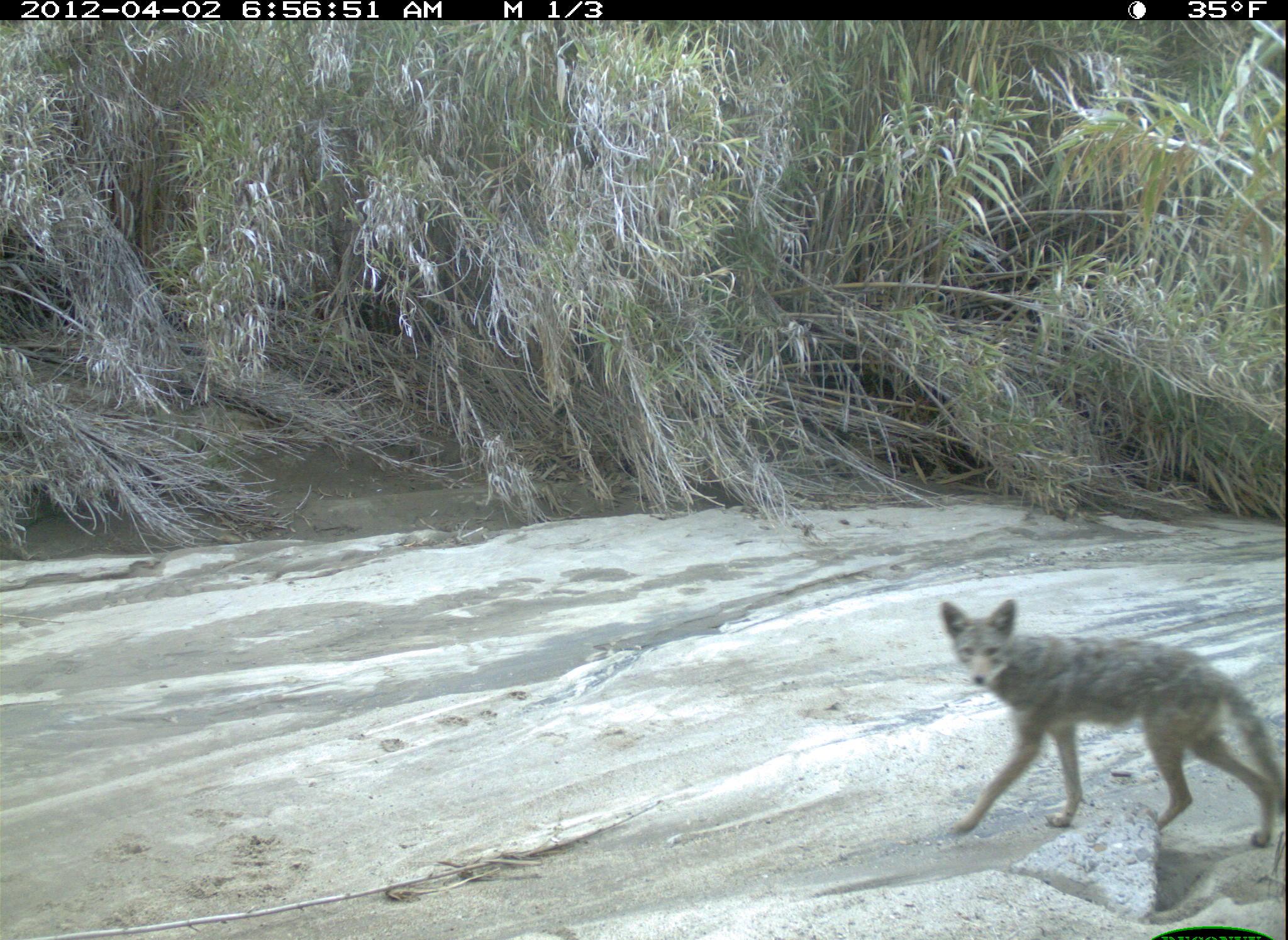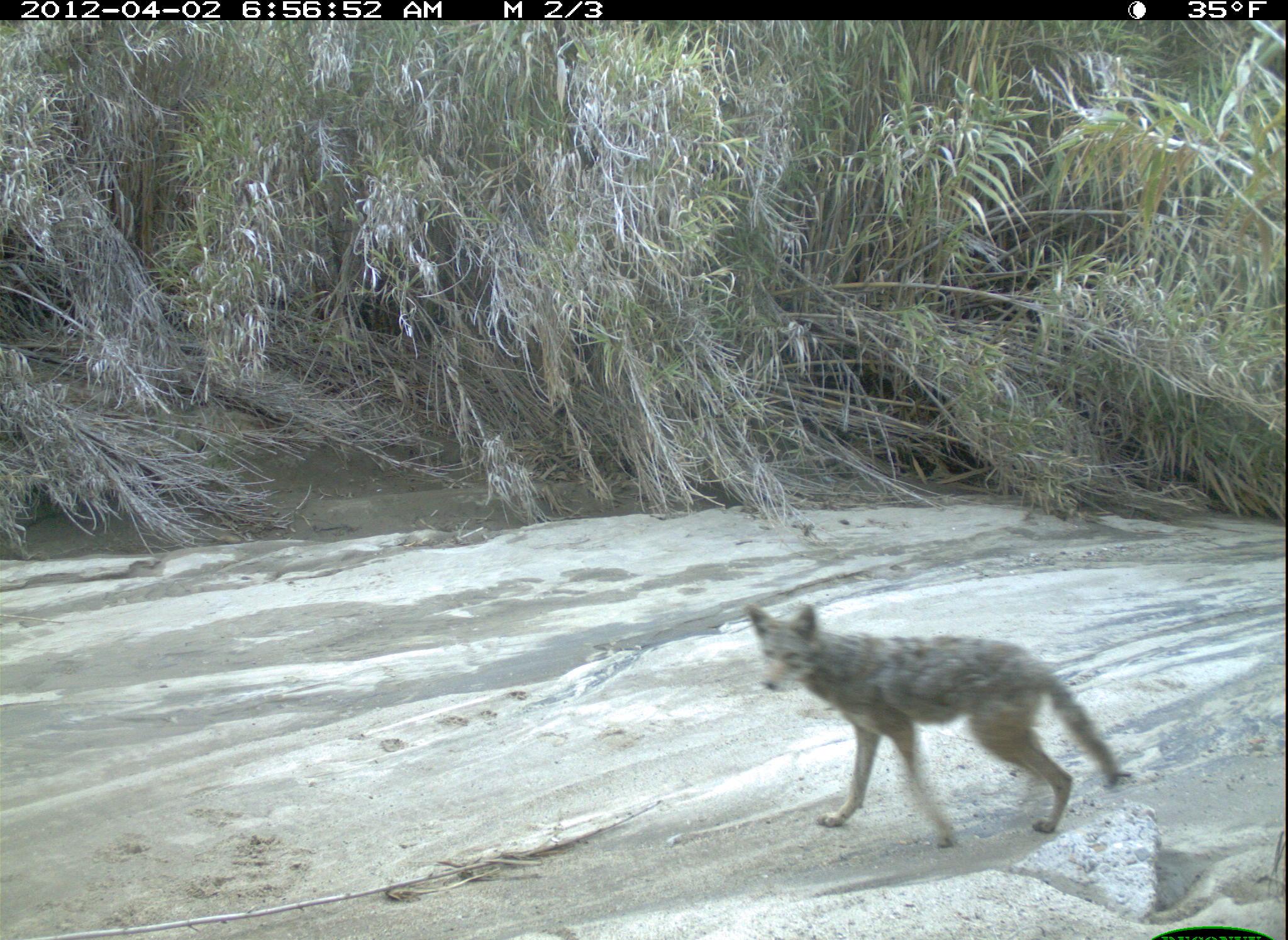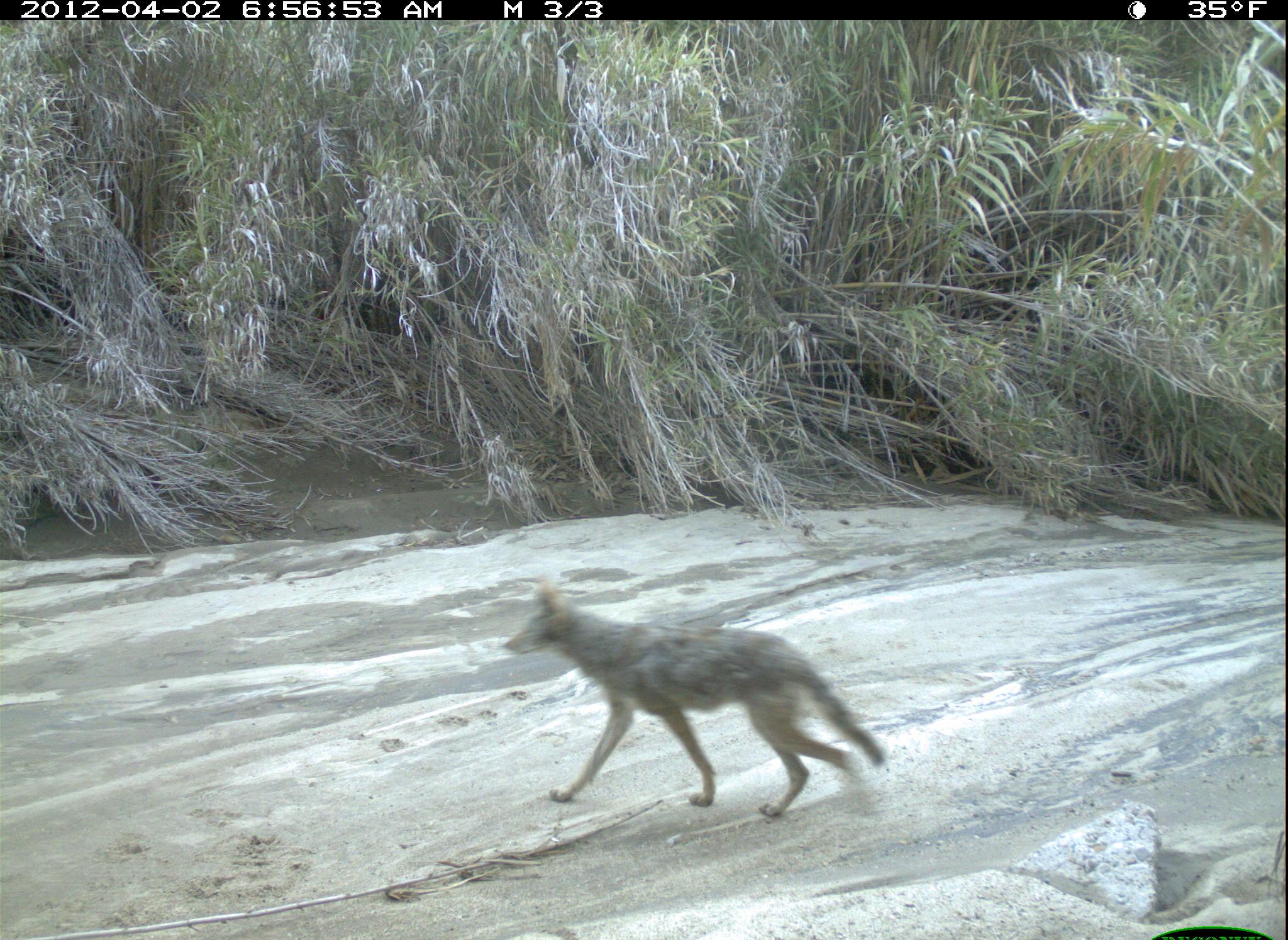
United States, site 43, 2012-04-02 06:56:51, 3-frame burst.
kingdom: Animalia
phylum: Chordata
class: Mammalia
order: Carnivora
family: Canidae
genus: Canis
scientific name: Canis latrans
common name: coyote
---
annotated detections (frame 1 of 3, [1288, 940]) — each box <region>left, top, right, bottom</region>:
coyote: <region>910, 567, 1280, 881</region>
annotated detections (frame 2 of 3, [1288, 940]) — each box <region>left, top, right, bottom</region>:
coyote: <region>741, 583, 1151, 849</region>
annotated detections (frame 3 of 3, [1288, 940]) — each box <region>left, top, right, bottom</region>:
coyote: <region>509, 580, 889, 838</region>